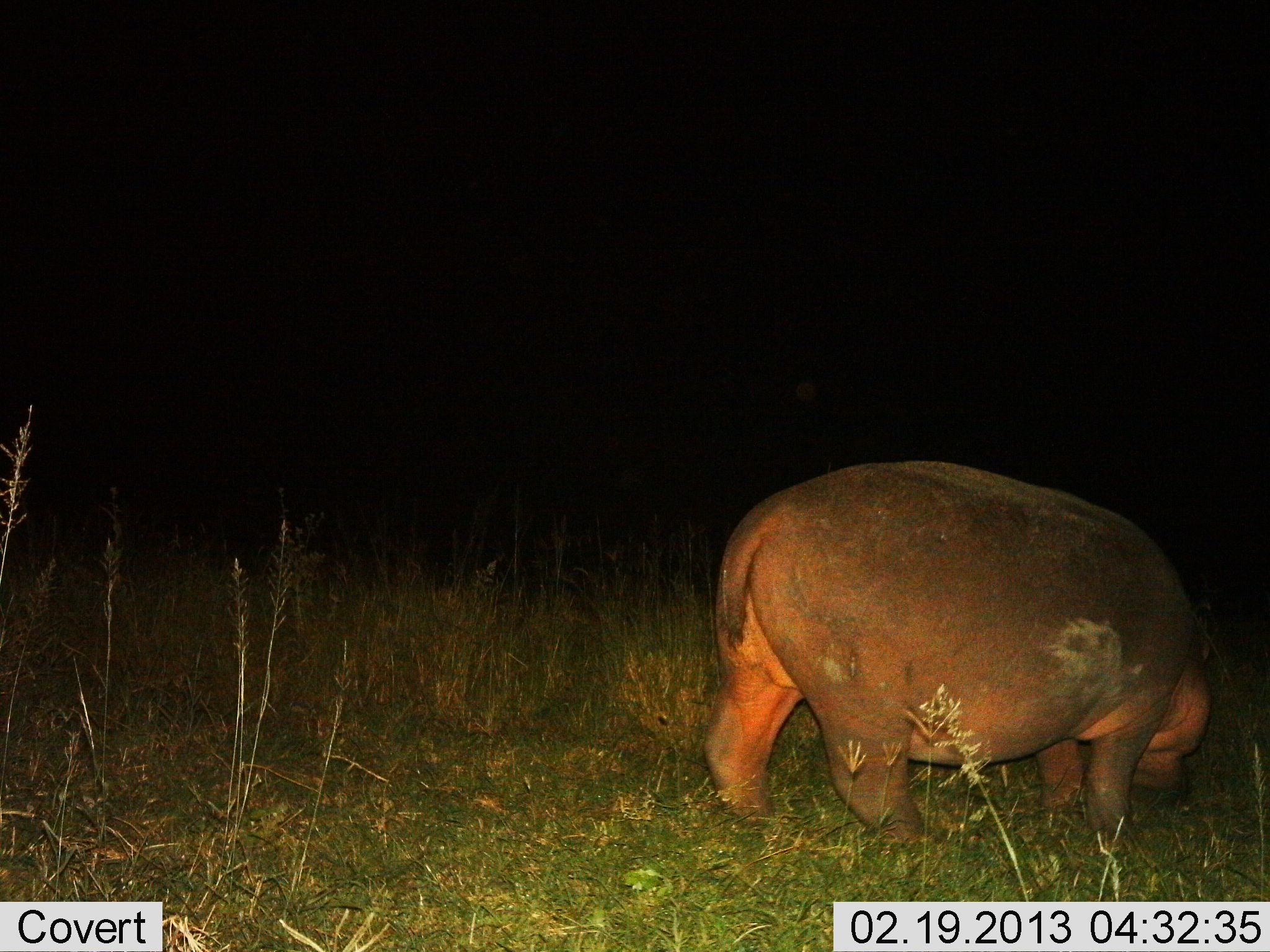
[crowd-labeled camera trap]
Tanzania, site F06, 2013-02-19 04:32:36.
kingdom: Animalia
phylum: Chordata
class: Mammalia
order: Artiodactyla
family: Hippopotamidae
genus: Hippopotamus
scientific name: Hippopotamus amphibius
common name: hippopotamus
Hippopotamus (Hippopotamus amphibius), count 1. Behavior (volunteer vote fractions): standing 24%, resting 0%, moving 10%, interacting 0%. Young present (vote fraction): 0%. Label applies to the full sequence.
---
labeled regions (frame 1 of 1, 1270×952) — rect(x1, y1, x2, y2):
animal: rect(701, 459, 1217, 854)